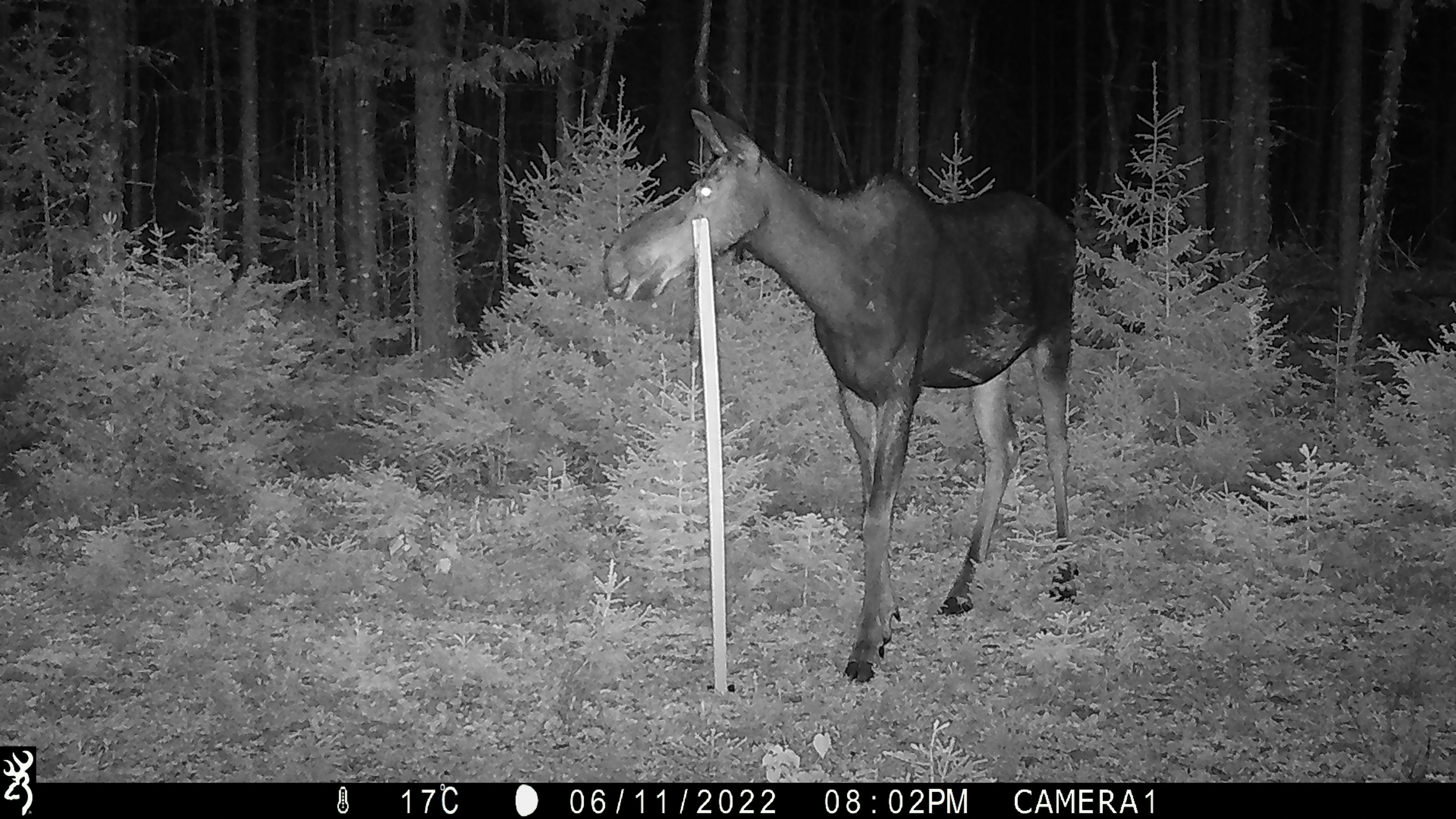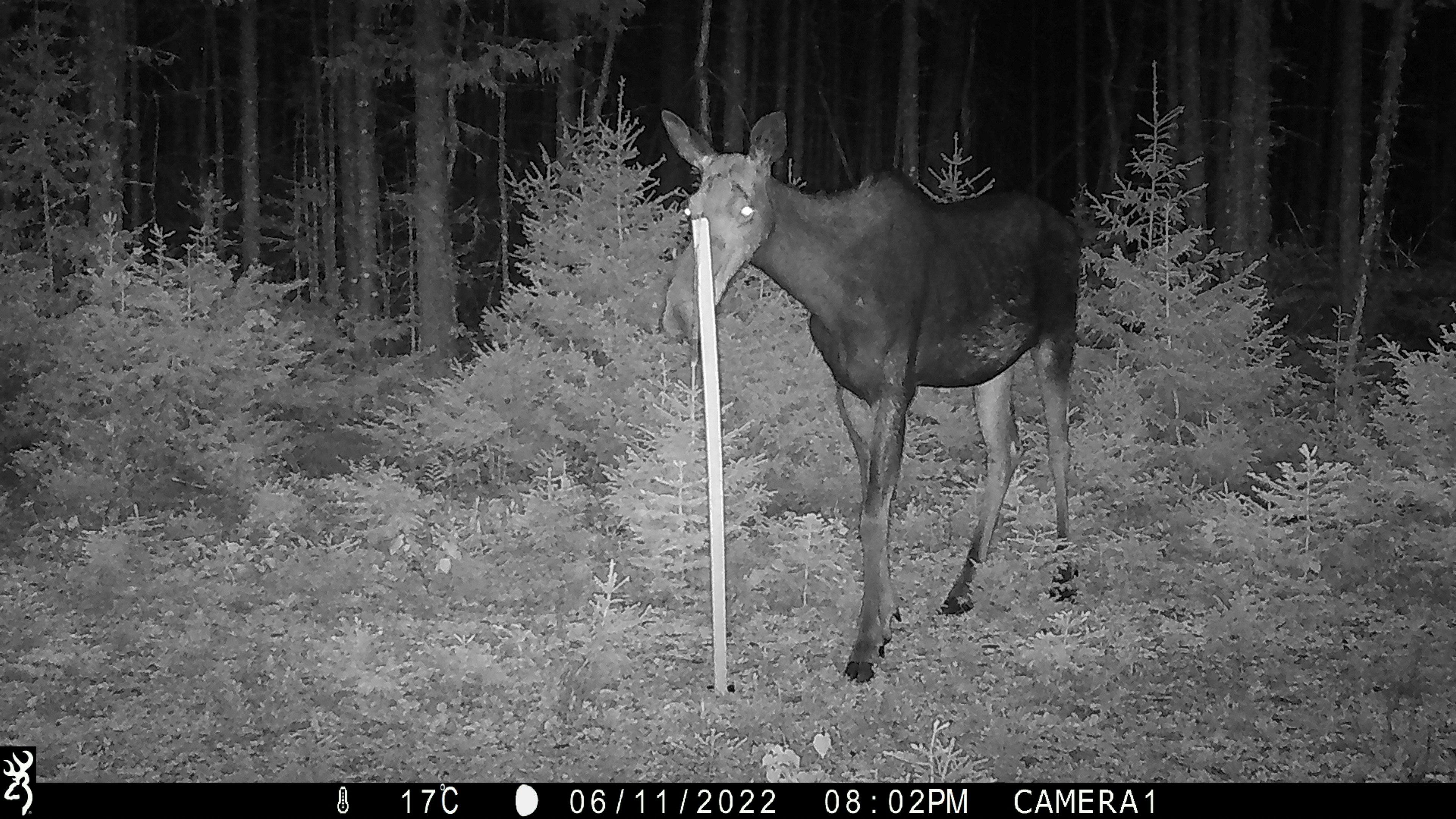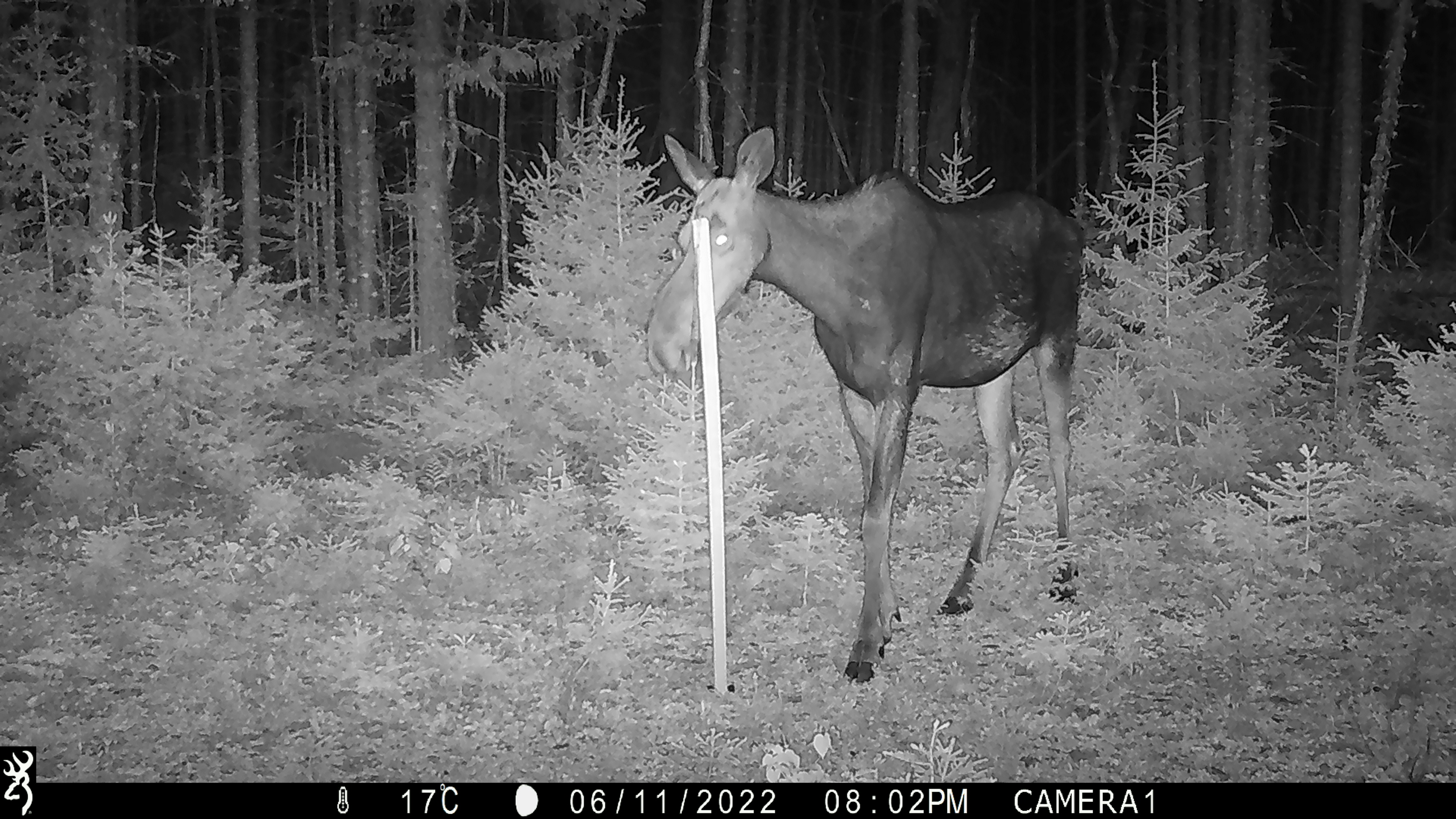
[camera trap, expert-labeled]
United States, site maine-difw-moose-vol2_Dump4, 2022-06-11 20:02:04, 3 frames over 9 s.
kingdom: Animalia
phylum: Chordata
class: Mammalia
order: Artiodactyla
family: Cervidae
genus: Alces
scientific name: Alces alces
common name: moose